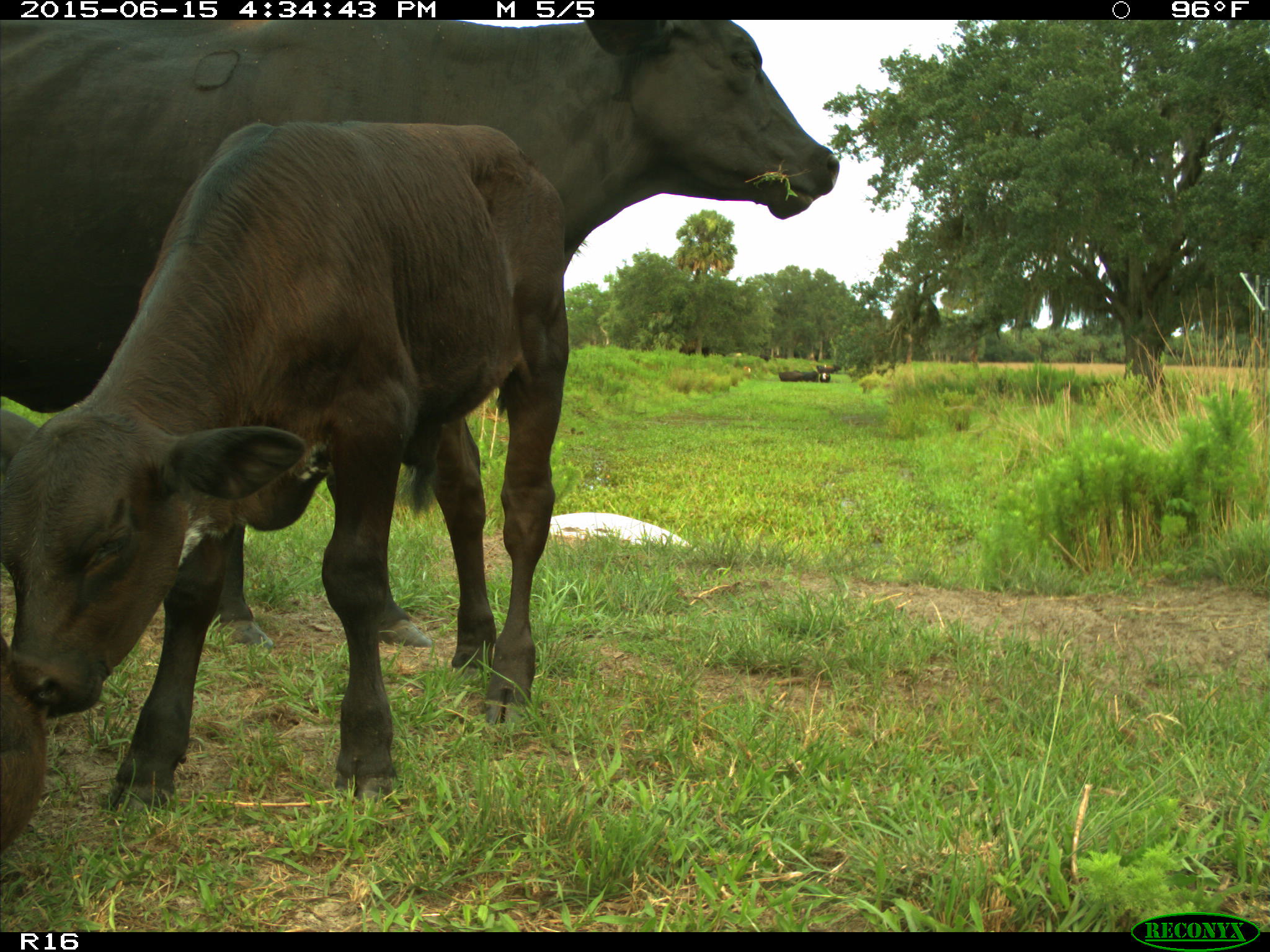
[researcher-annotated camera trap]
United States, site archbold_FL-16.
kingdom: Animalia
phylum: Chordata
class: Mammalia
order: Artiodactyla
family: Bovidae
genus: Bos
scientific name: Bos taurus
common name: domestic cow